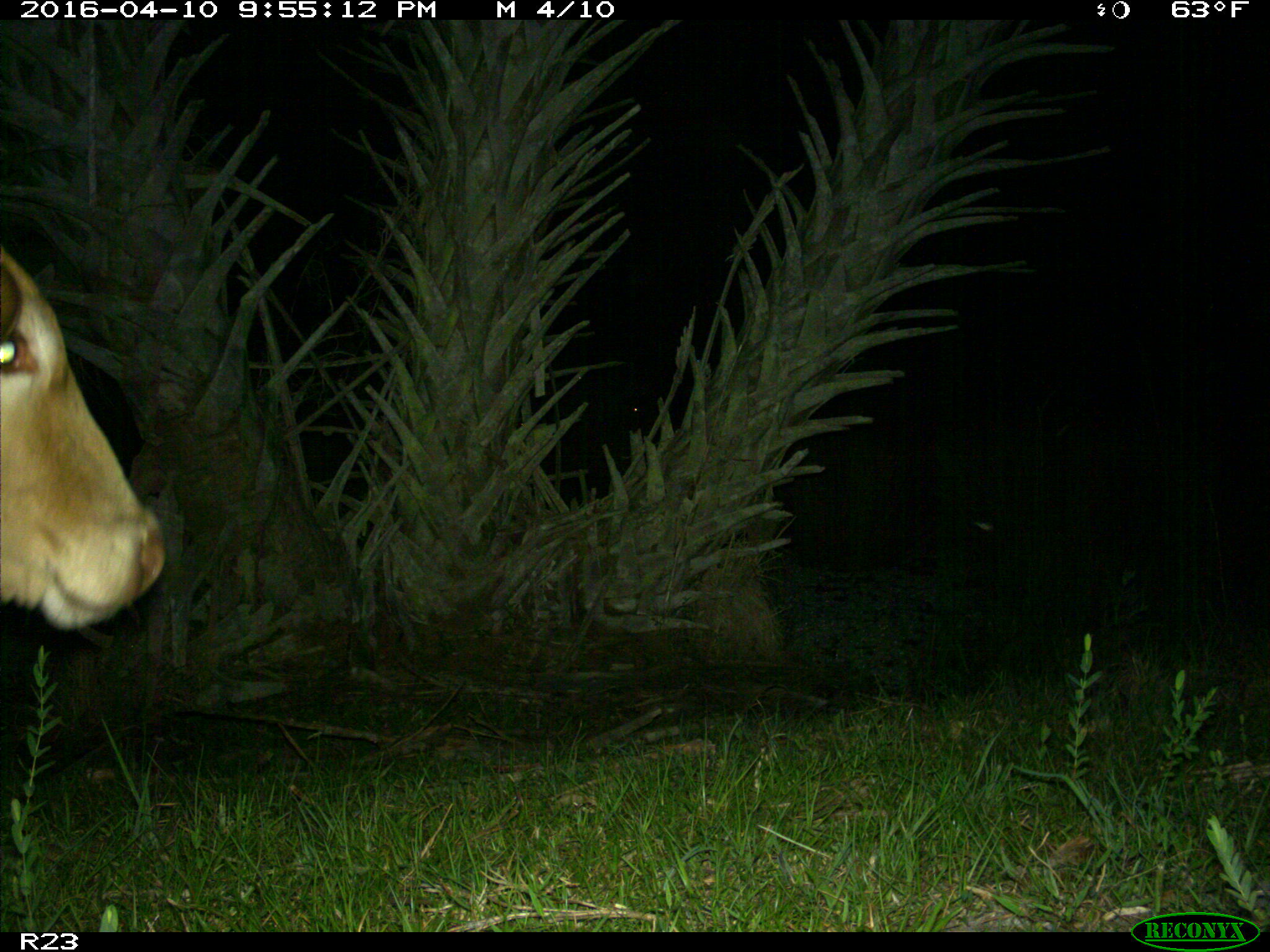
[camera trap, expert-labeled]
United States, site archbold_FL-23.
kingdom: Animalia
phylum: Chordata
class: Mammalia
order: Artiodactyla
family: Bovidae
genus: Bos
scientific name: Bos taurus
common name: domestic cow